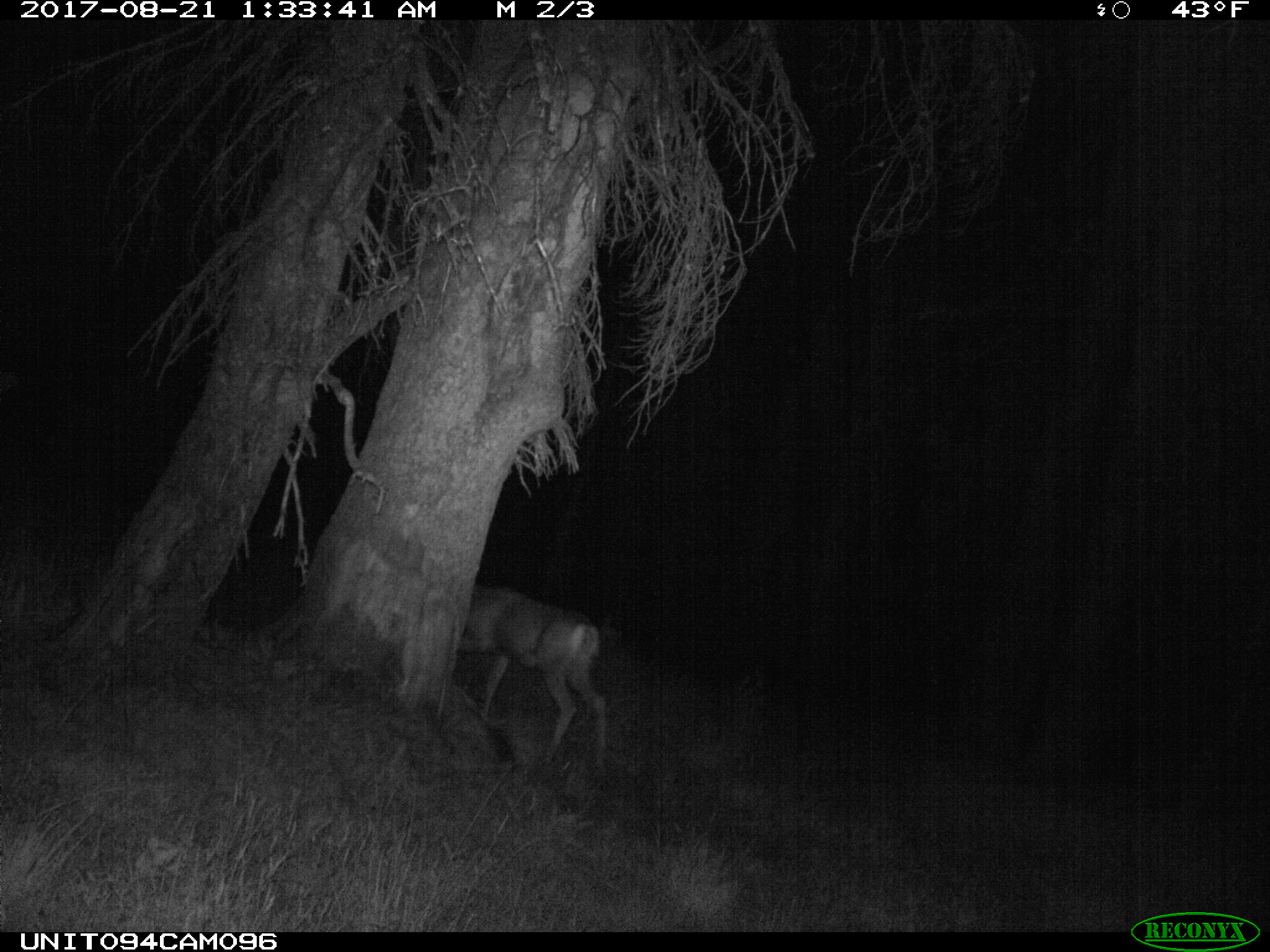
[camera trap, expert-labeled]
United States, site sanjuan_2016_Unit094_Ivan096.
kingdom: Animalia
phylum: Chordata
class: Mammalia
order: Artiodactyla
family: Cervidae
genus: Odocoileus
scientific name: Odocoileus hemionus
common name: mule deer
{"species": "Odocoileus hemionus (mule deer)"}